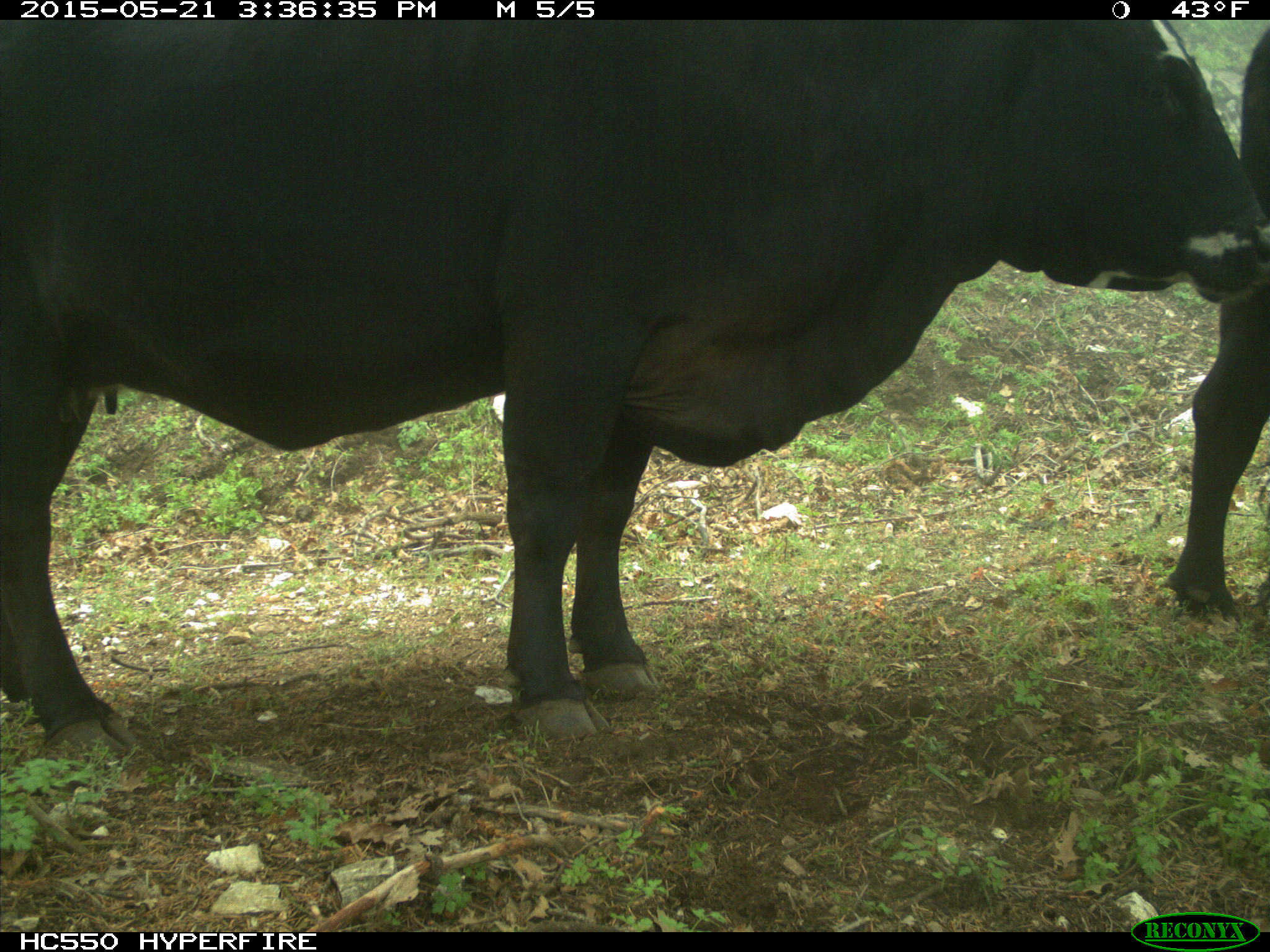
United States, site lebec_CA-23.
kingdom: Animalia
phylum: Chordata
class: Mammalia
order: Artiodactyla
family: Bovidae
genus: Bos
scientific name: Bos taurus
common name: domestic cow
Bos taurus (domestic cow).